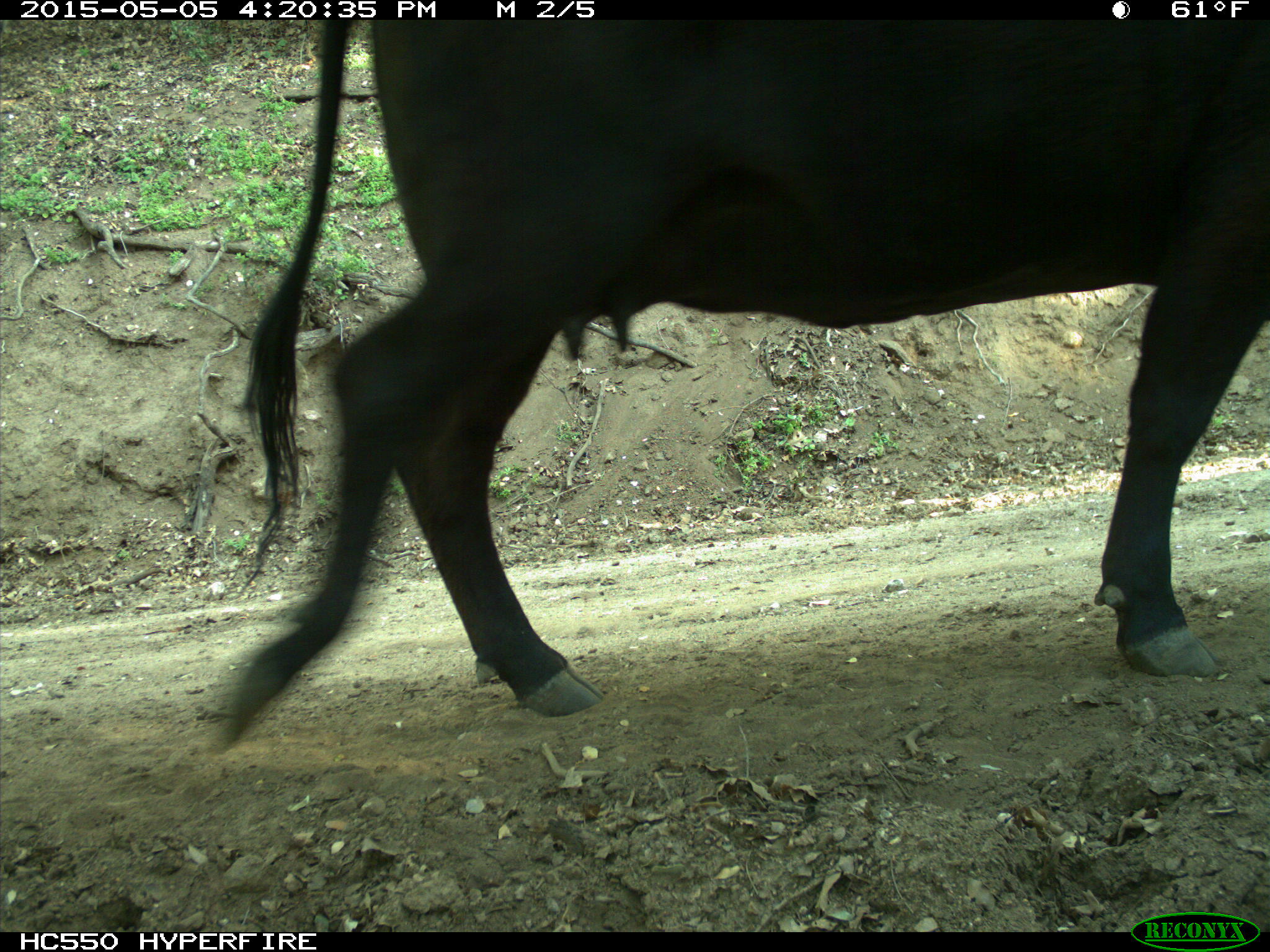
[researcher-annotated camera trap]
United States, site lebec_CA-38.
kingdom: Animalia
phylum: Chordata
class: Mammalia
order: Artiodactyla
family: Bovidae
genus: Bos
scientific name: Bos taurus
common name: domestic cow